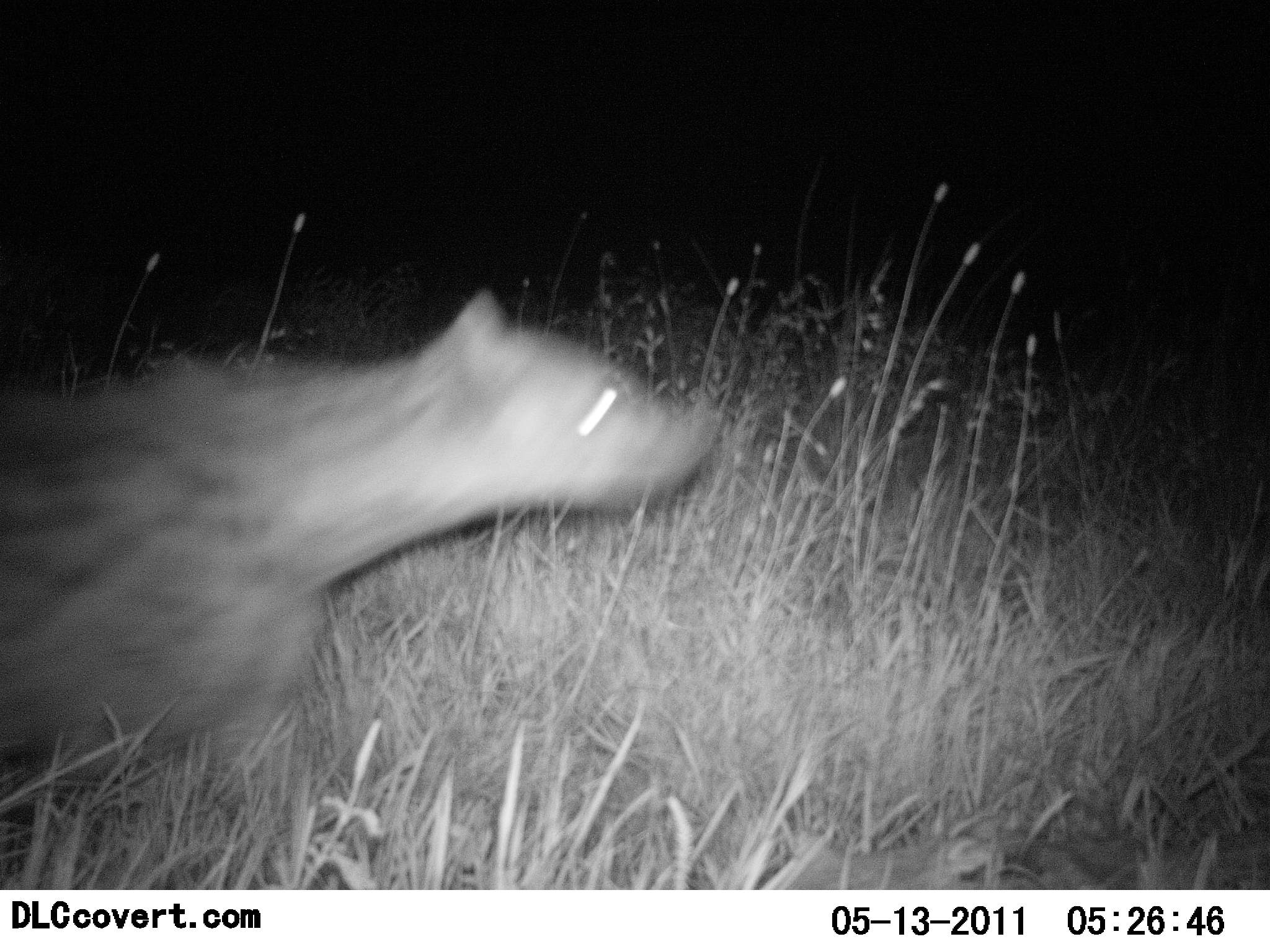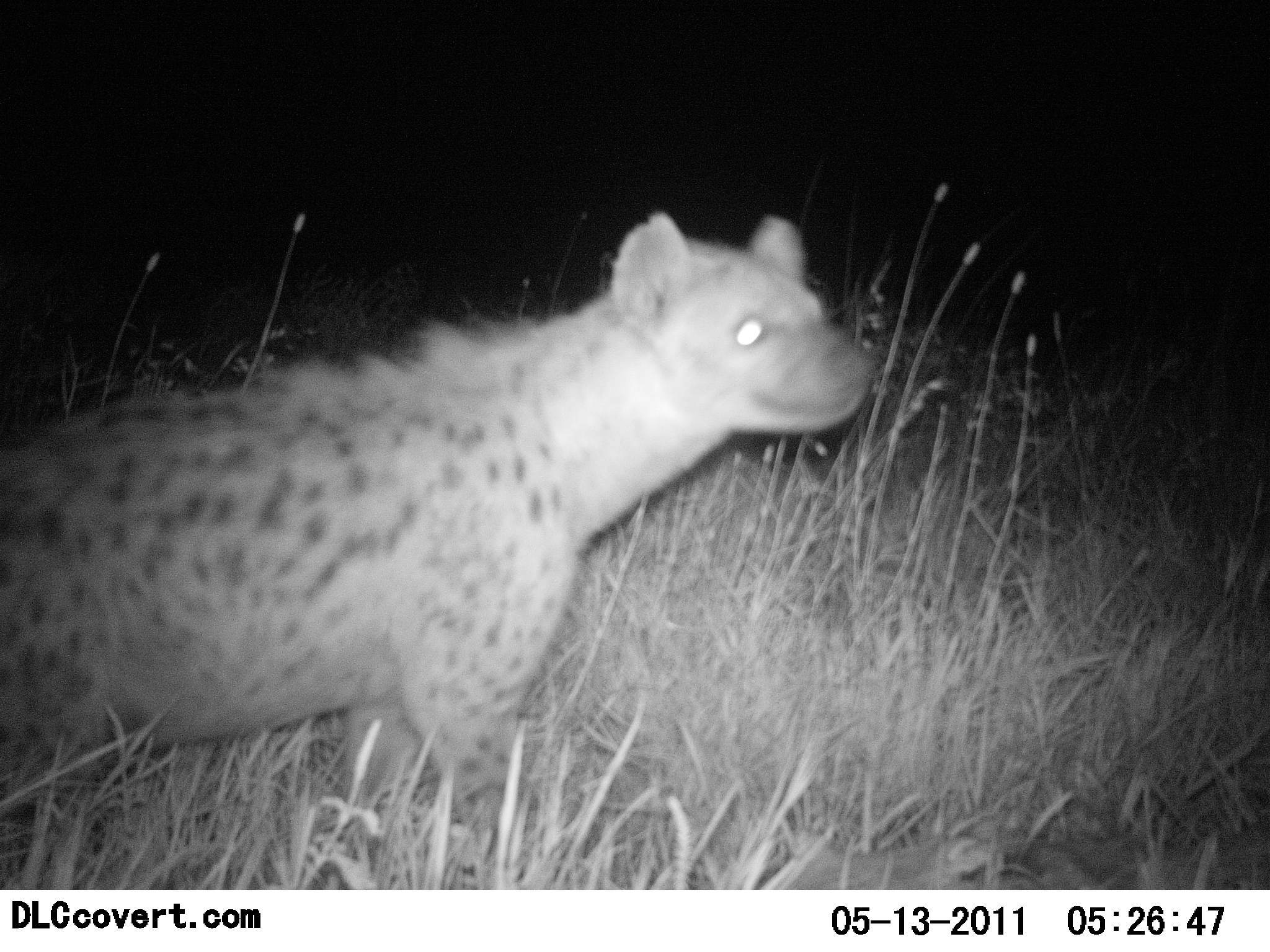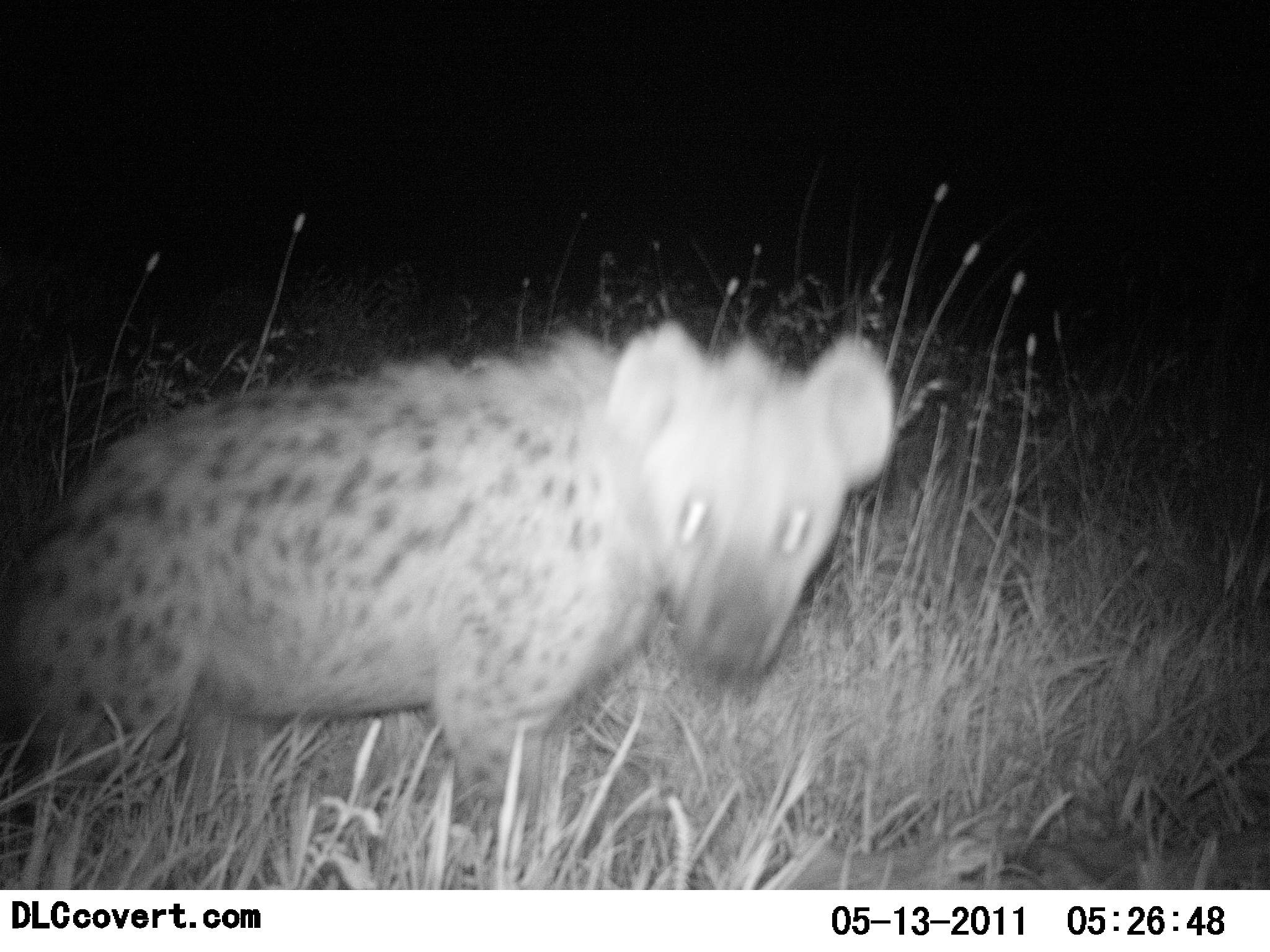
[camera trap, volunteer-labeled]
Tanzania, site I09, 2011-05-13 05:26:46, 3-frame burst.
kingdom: Animalia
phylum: Chordata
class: Mammalia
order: Carnivora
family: Hyaenidae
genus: Crocuta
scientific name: Crocuta crocuta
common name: spotted hyena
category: hyenaspotted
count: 1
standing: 15%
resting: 0%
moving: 85%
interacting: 0%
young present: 0%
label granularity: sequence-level